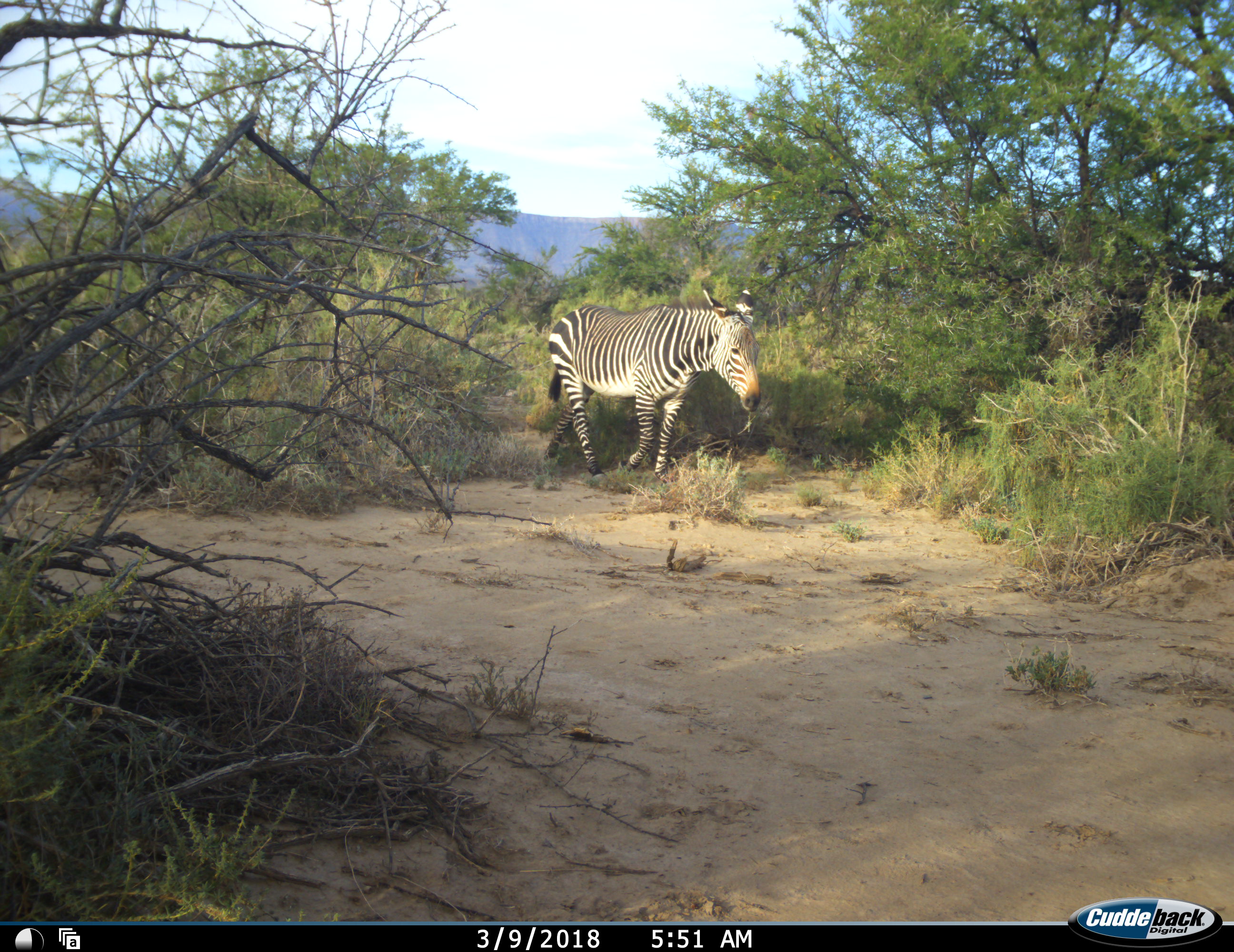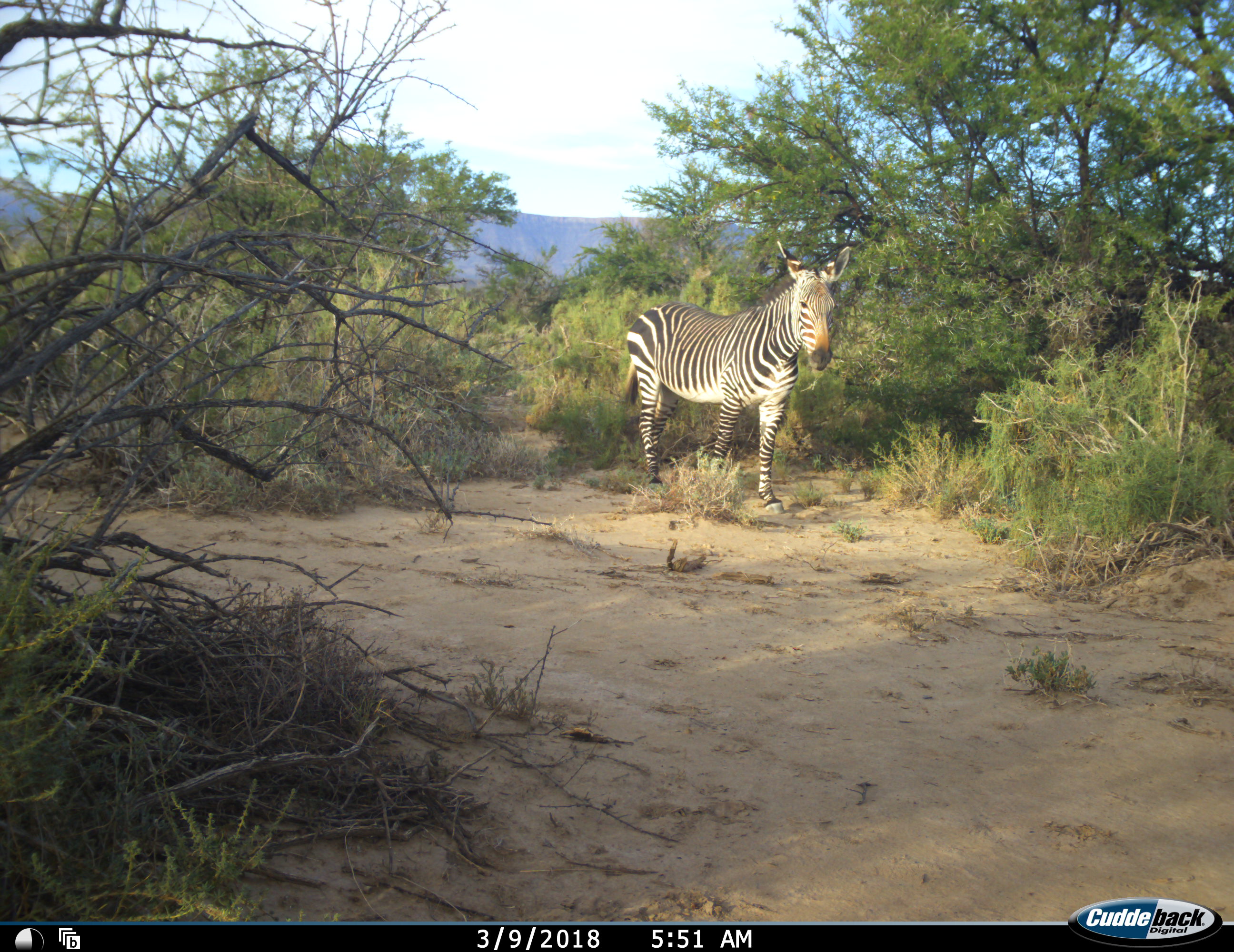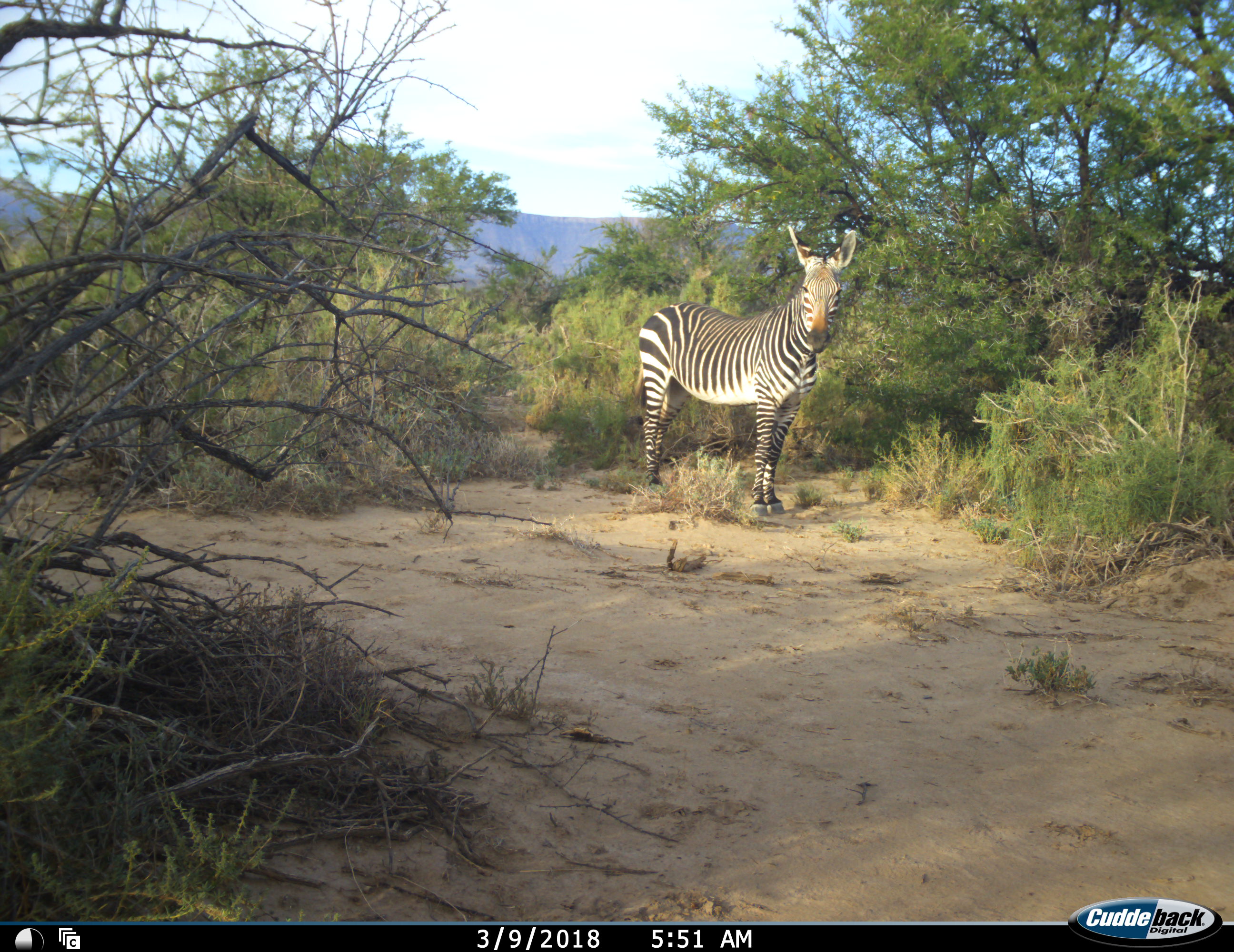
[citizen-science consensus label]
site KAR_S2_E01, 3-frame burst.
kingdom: Animalia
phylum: Chordata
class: Mammalia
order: Perissodactyla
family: Equidae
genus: Equus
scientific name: Equus zebra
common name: mountain zebra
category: zebramountain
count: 1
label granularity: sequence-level